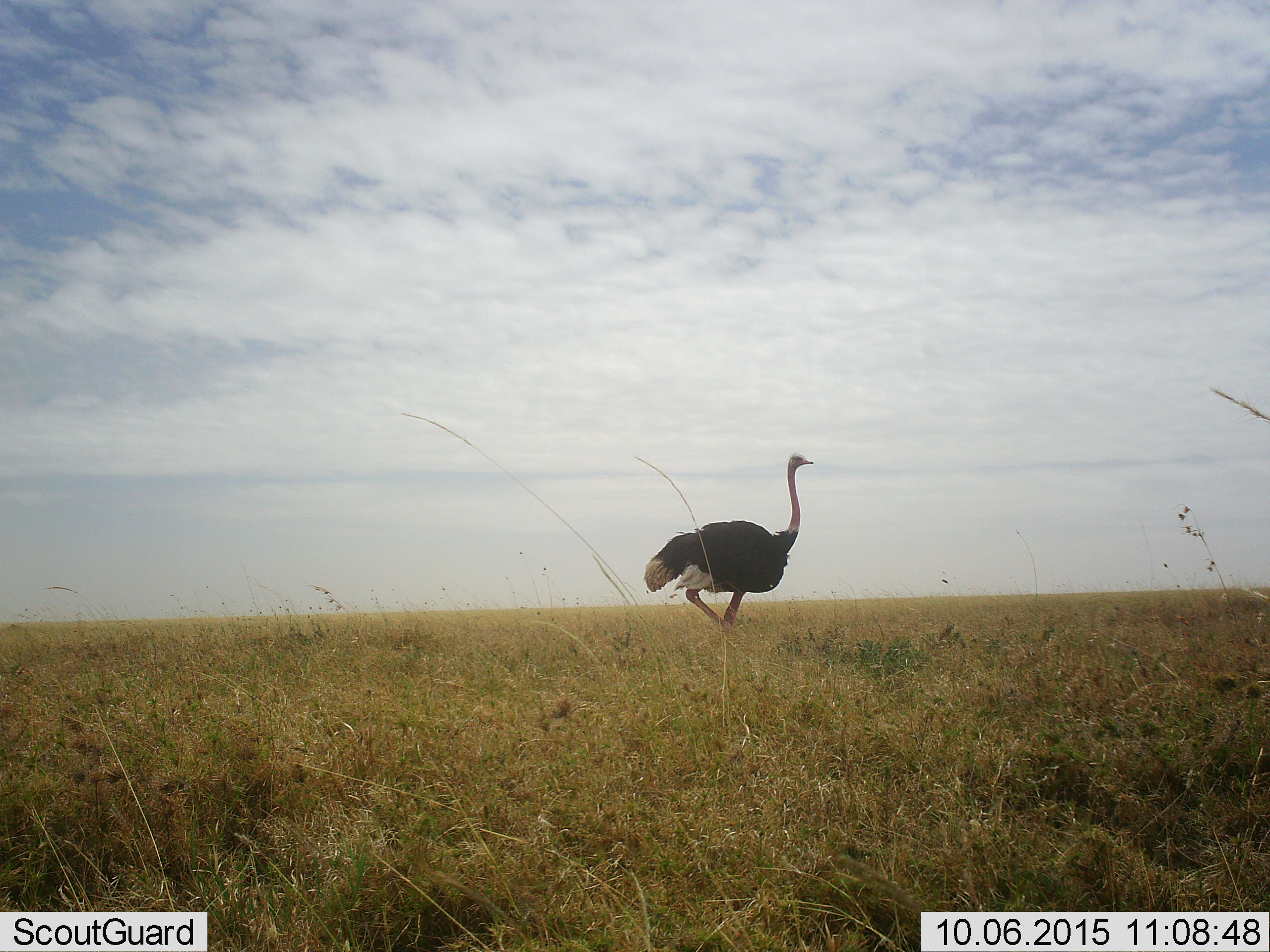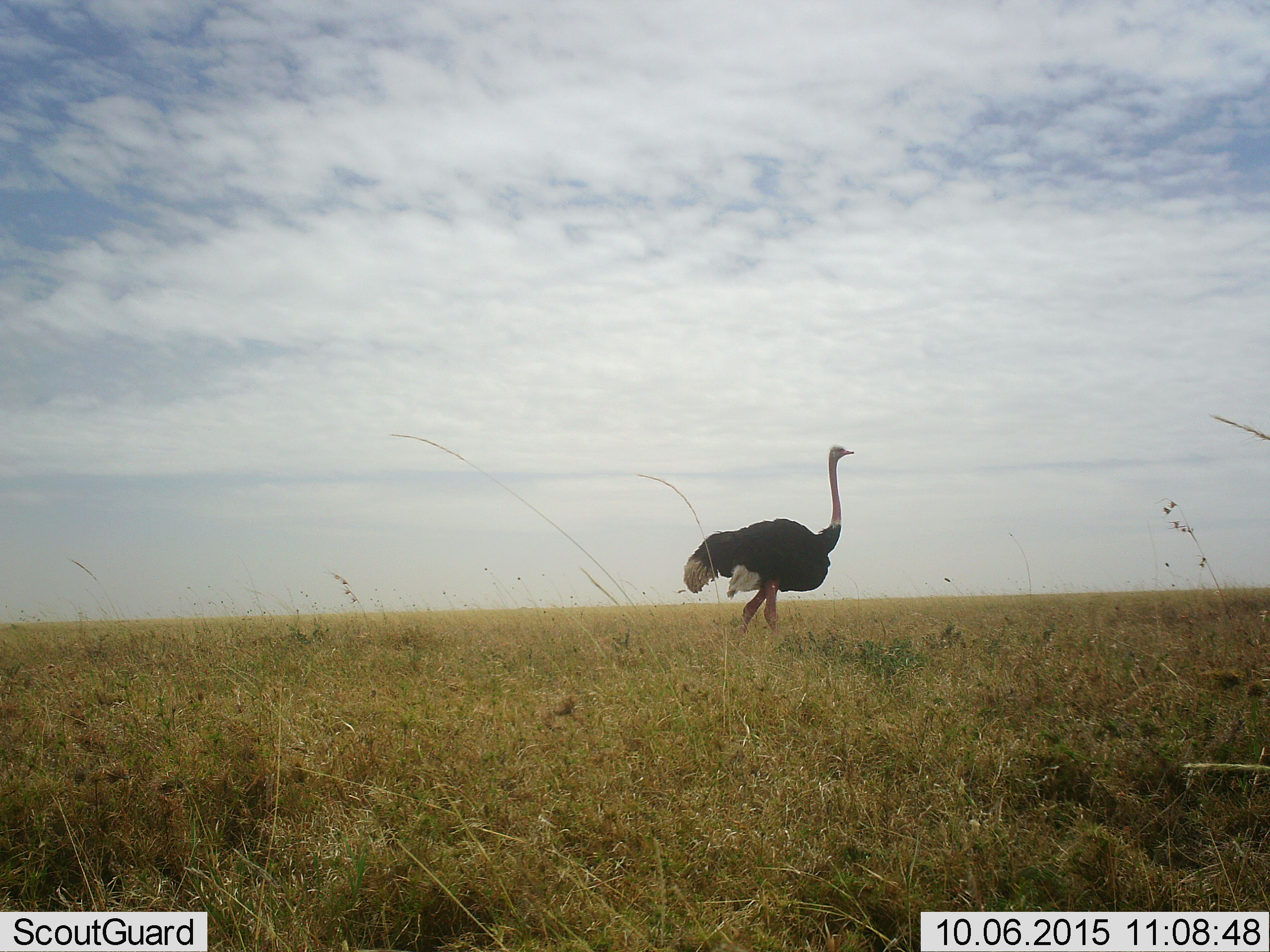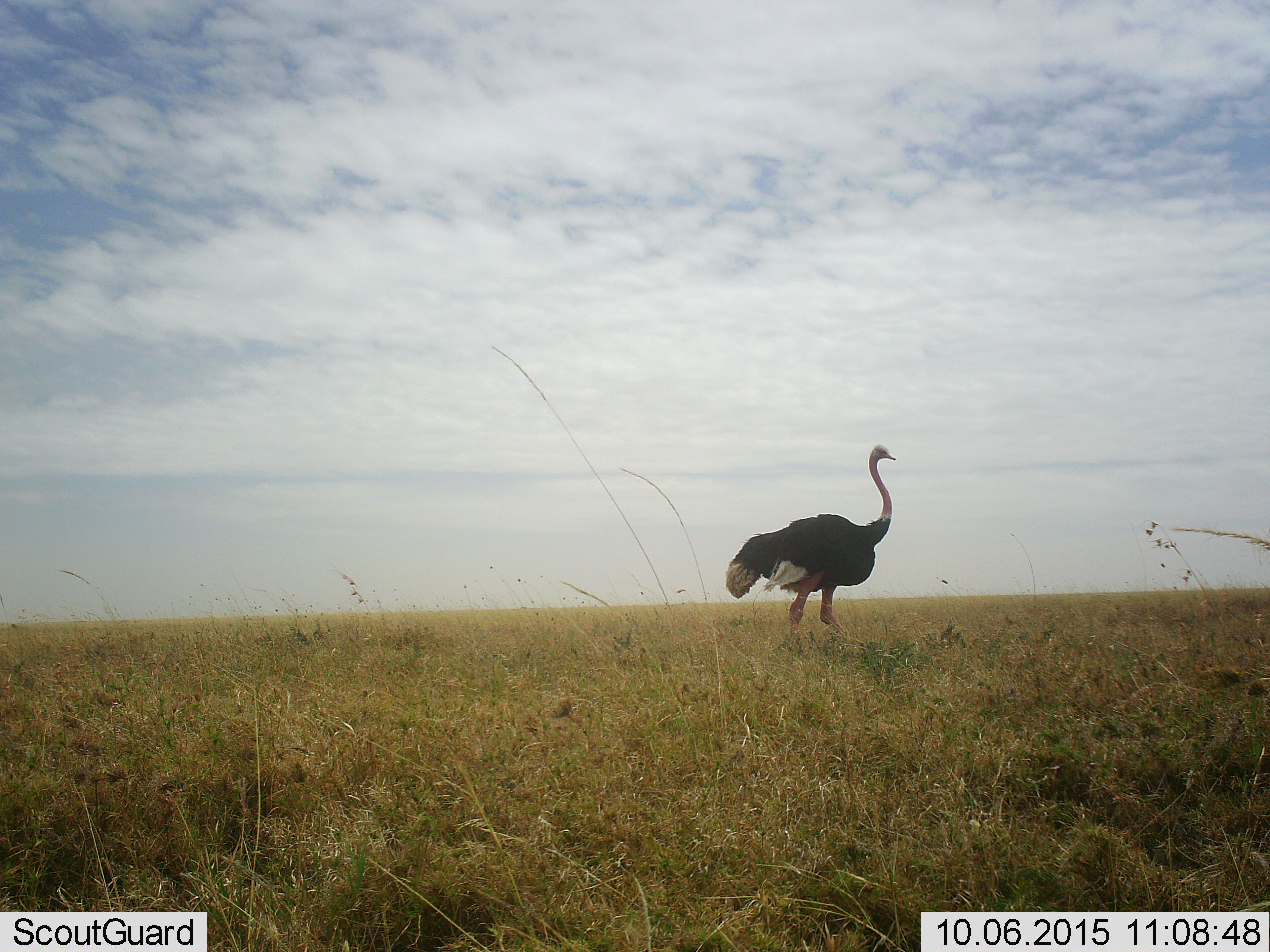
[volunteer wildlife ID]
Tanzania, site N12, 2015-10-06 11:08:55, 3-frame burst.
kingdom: Animalia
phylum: Chordata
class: Aves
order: Struthioniformes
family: Struthionidae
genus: Struthio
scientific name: Struthio camelus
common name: ostrich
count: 1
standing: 0%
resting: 0%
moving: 100%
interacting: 0%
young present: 0%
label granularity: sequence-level